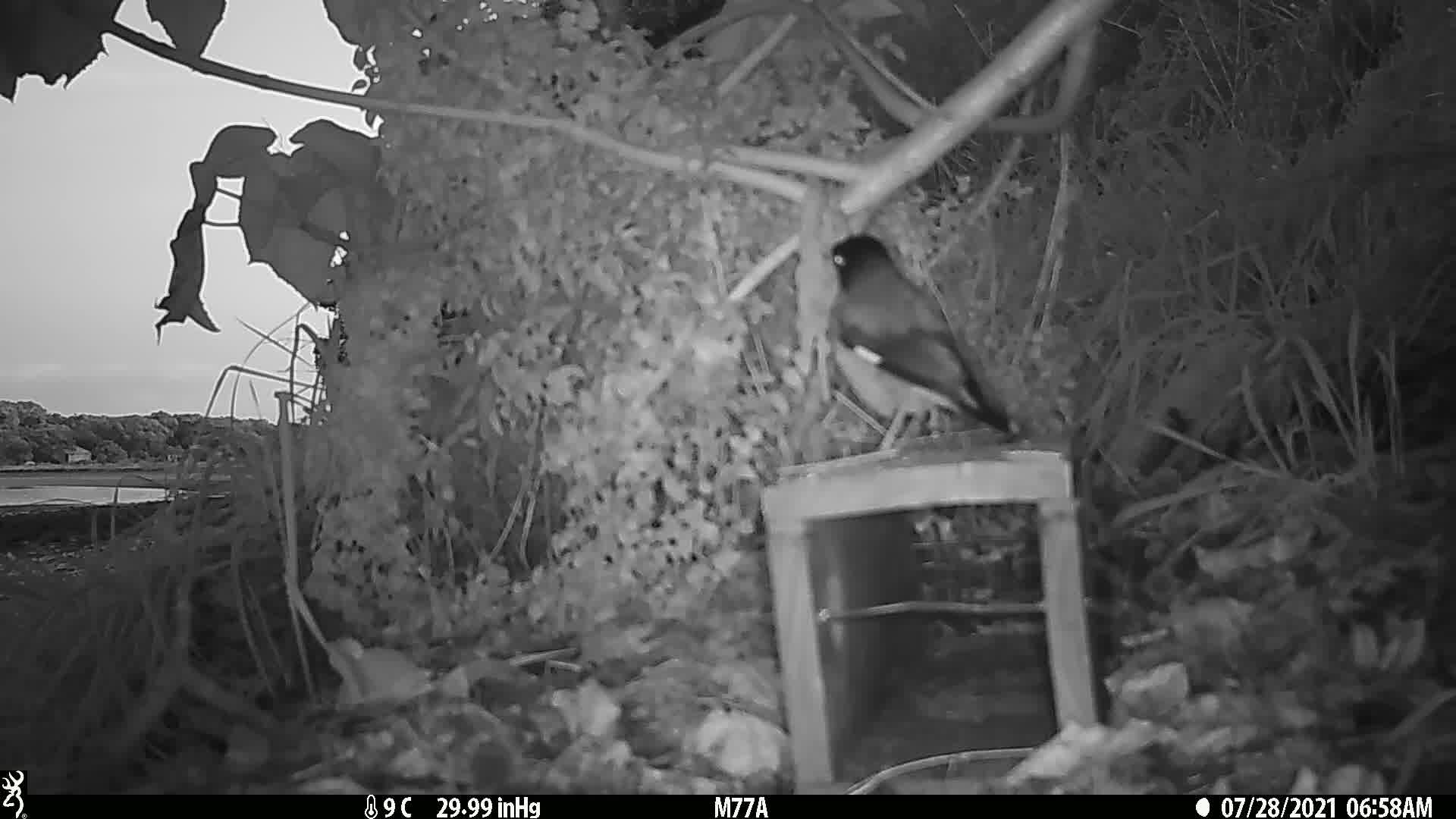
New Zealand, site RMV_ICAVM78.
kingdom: Animalia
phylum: Chordata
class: Aves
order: Passeriformes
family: Sturnidae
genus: Acridotheres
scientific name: Acridotheres tristis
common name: common myna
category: myna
Myna (common myna) (Acridotheres tristis).